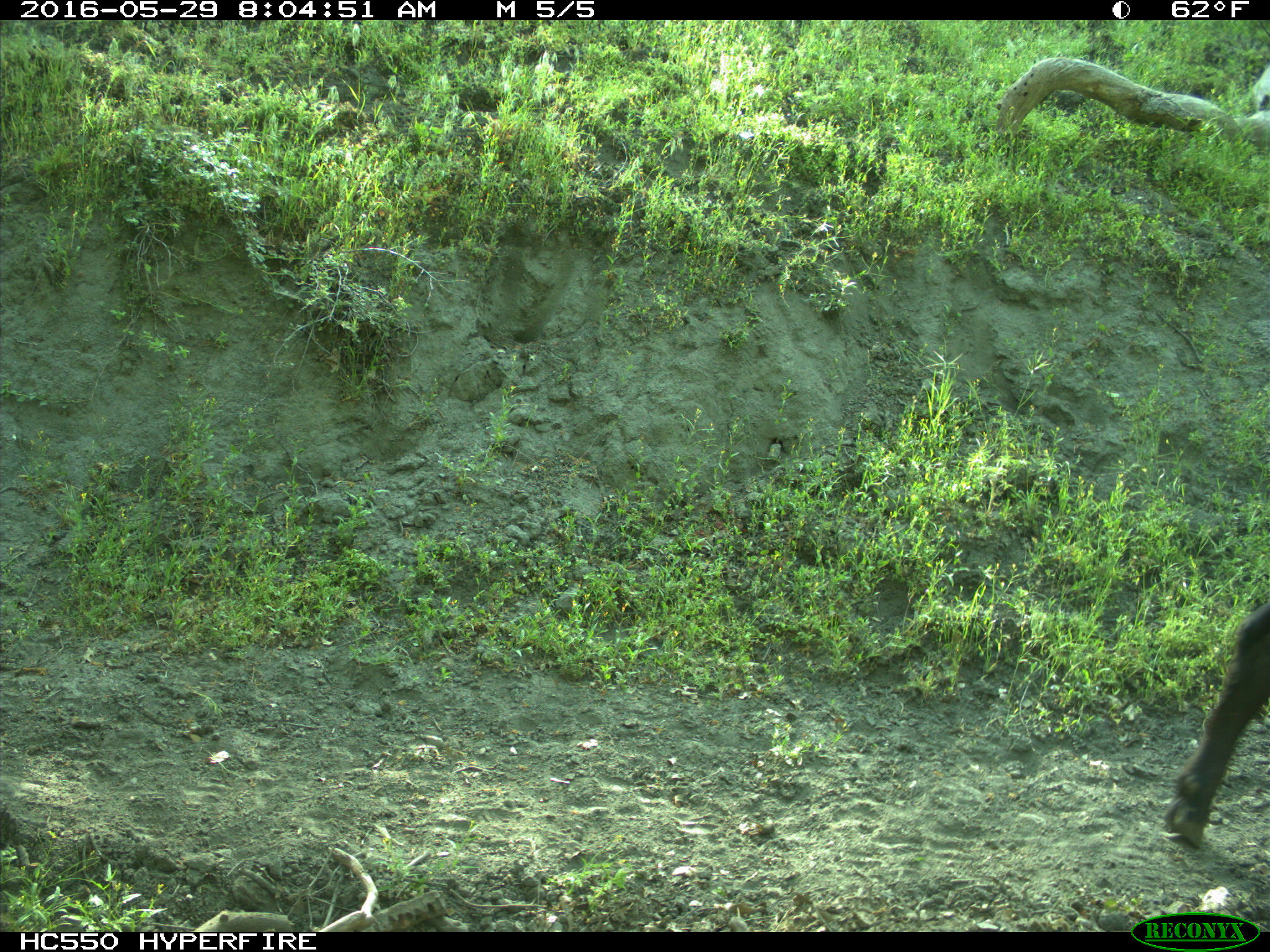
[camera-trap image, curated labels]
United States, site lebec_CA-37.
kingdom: Animalia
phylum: Chordata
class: Mammalia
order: Artiodactyla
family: Bovidae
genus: Bos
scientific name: Bos taurus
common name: domestic cow